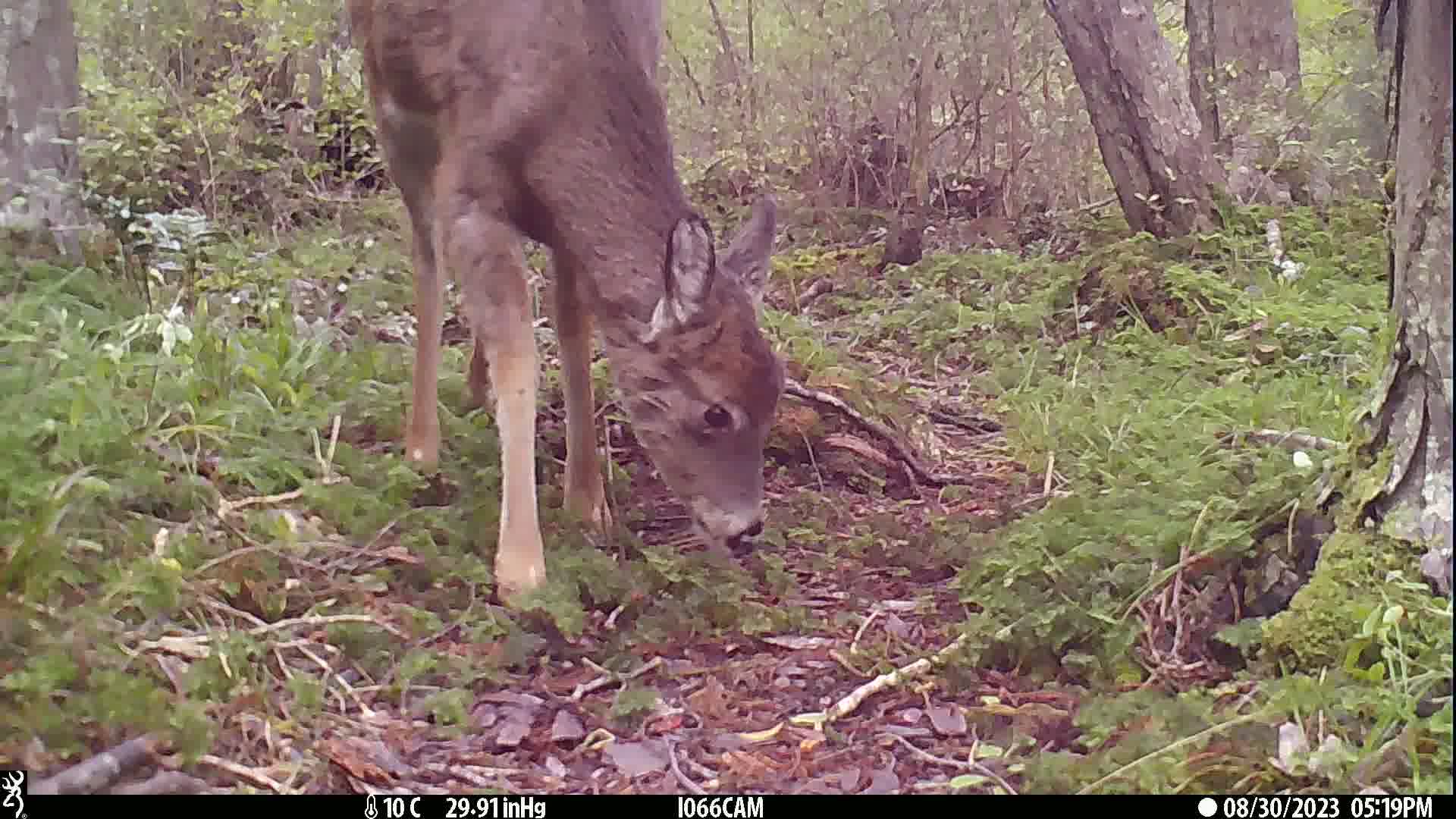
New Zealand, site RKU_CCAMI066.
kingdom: Animalia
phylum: Chordata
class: Mammalia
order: Artiodactyla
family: Cervidae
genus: Odocoileus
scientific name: Odocoileus virginianus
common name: white-tailed deer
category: white tailed deer